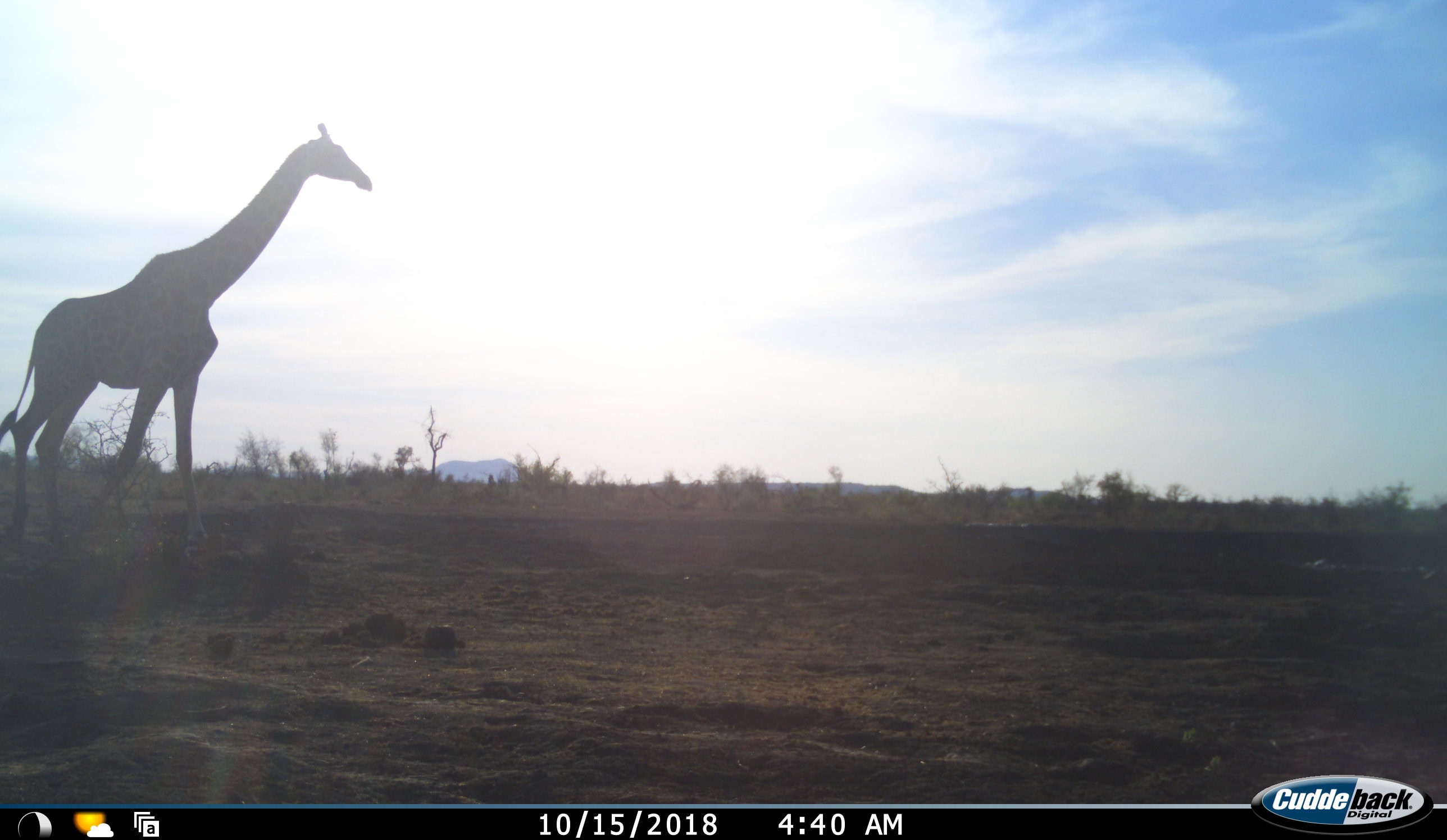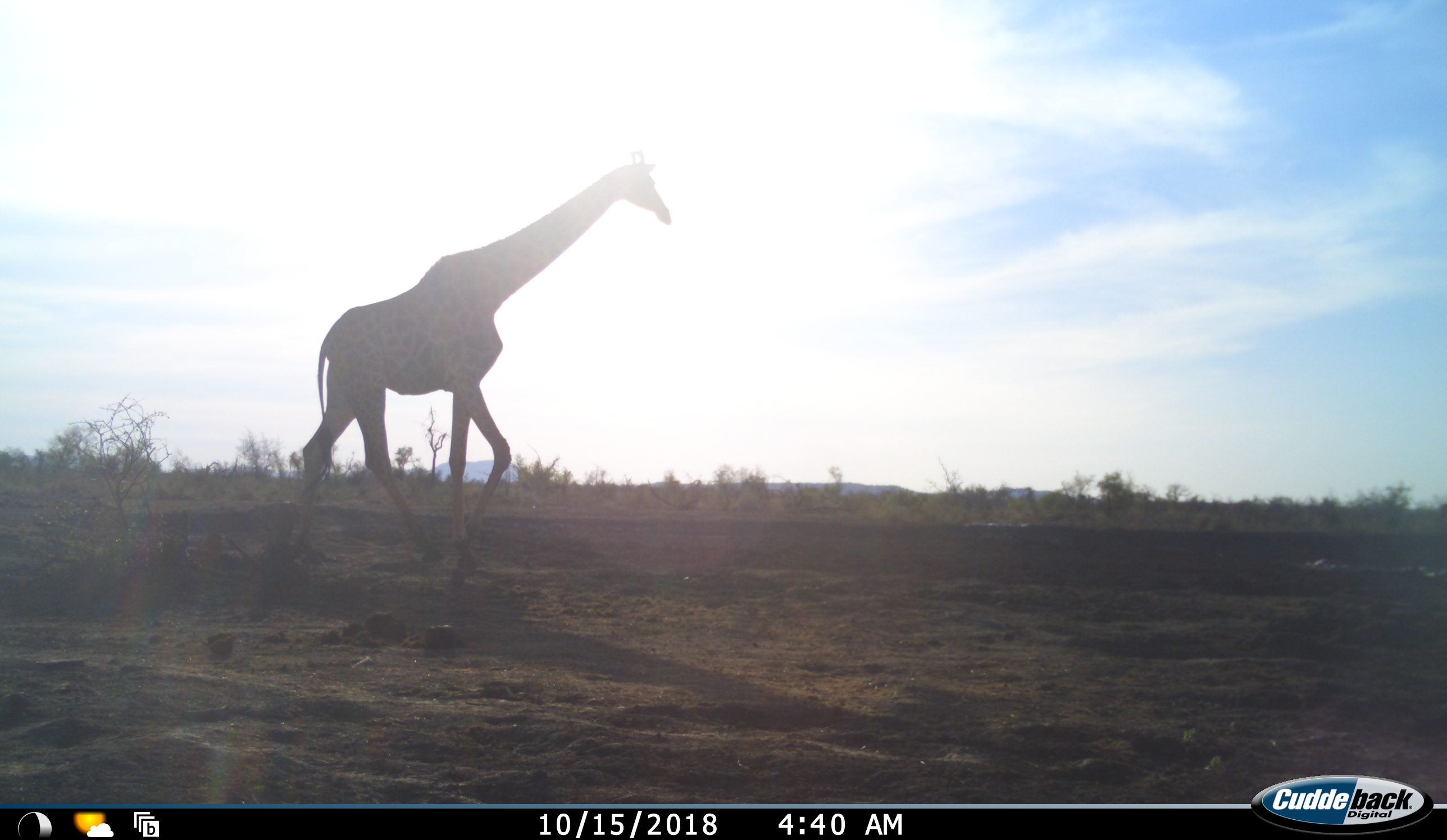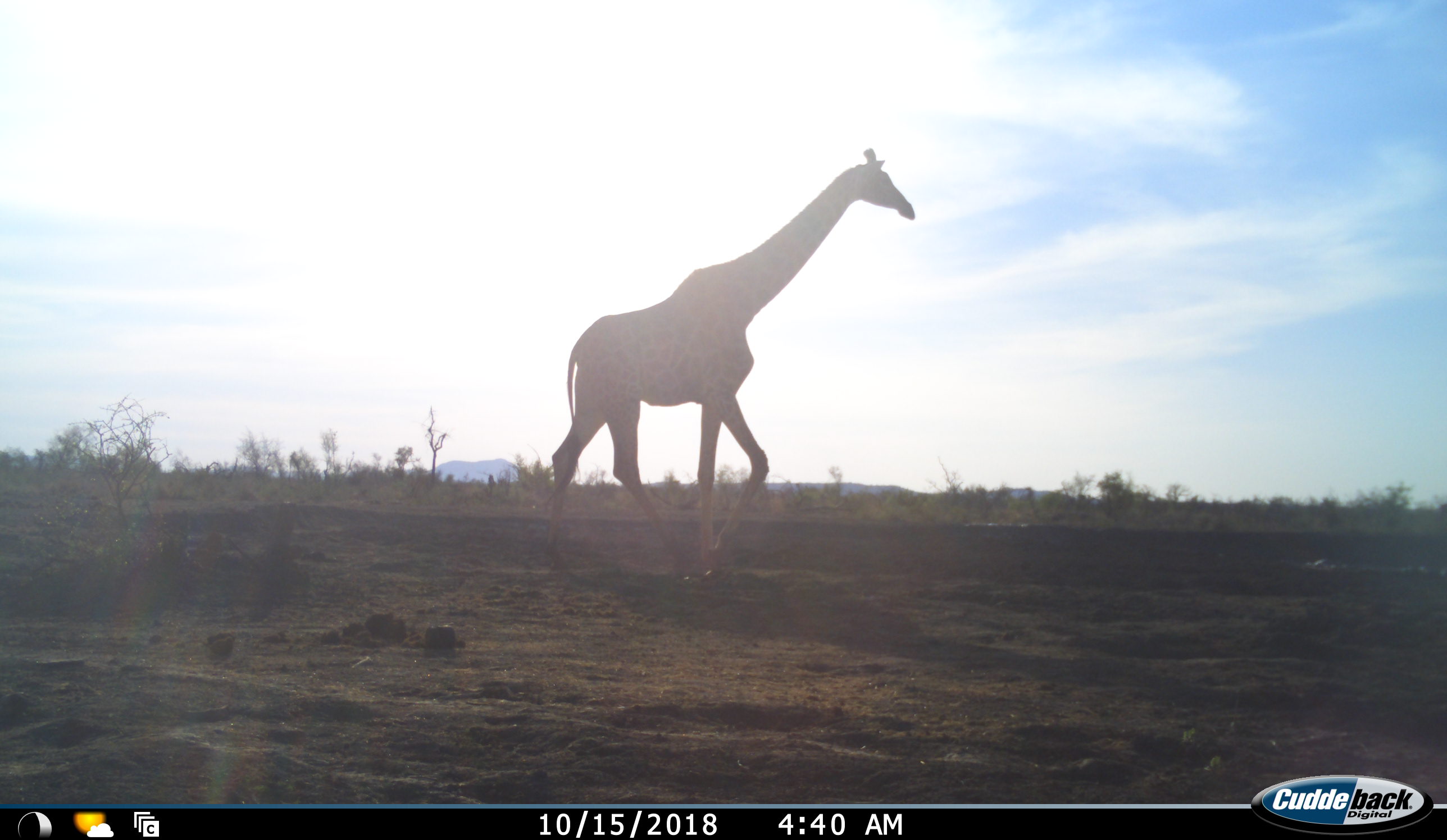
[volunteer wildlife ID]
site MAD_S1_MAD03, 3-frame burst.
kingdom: Animalia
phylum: Chordata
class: Mammalia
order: Artiodactyla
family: Giraffidae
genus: Giraffa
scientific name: Giraffa camelopardalis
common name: giraffe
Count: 1.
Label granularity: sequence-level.